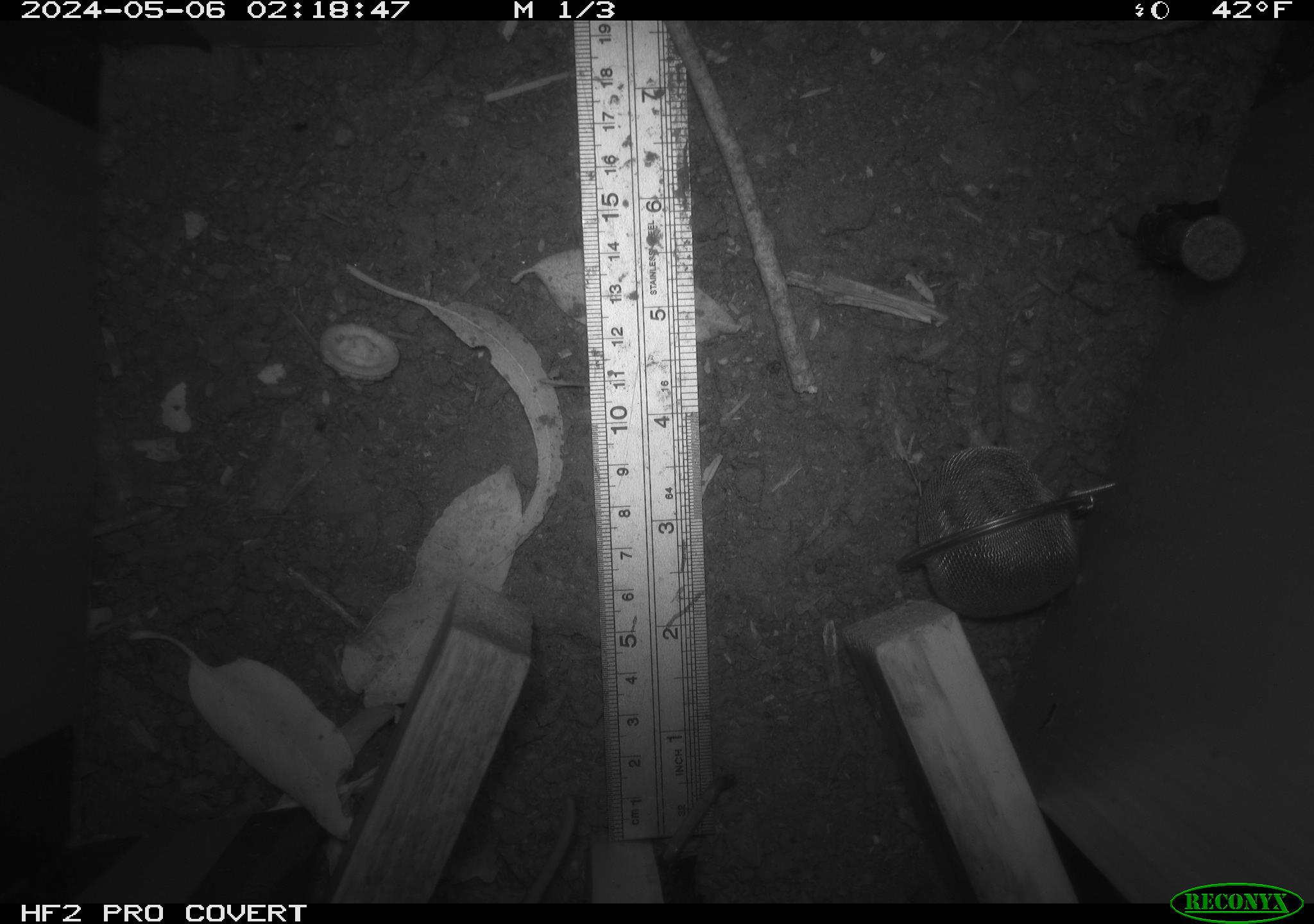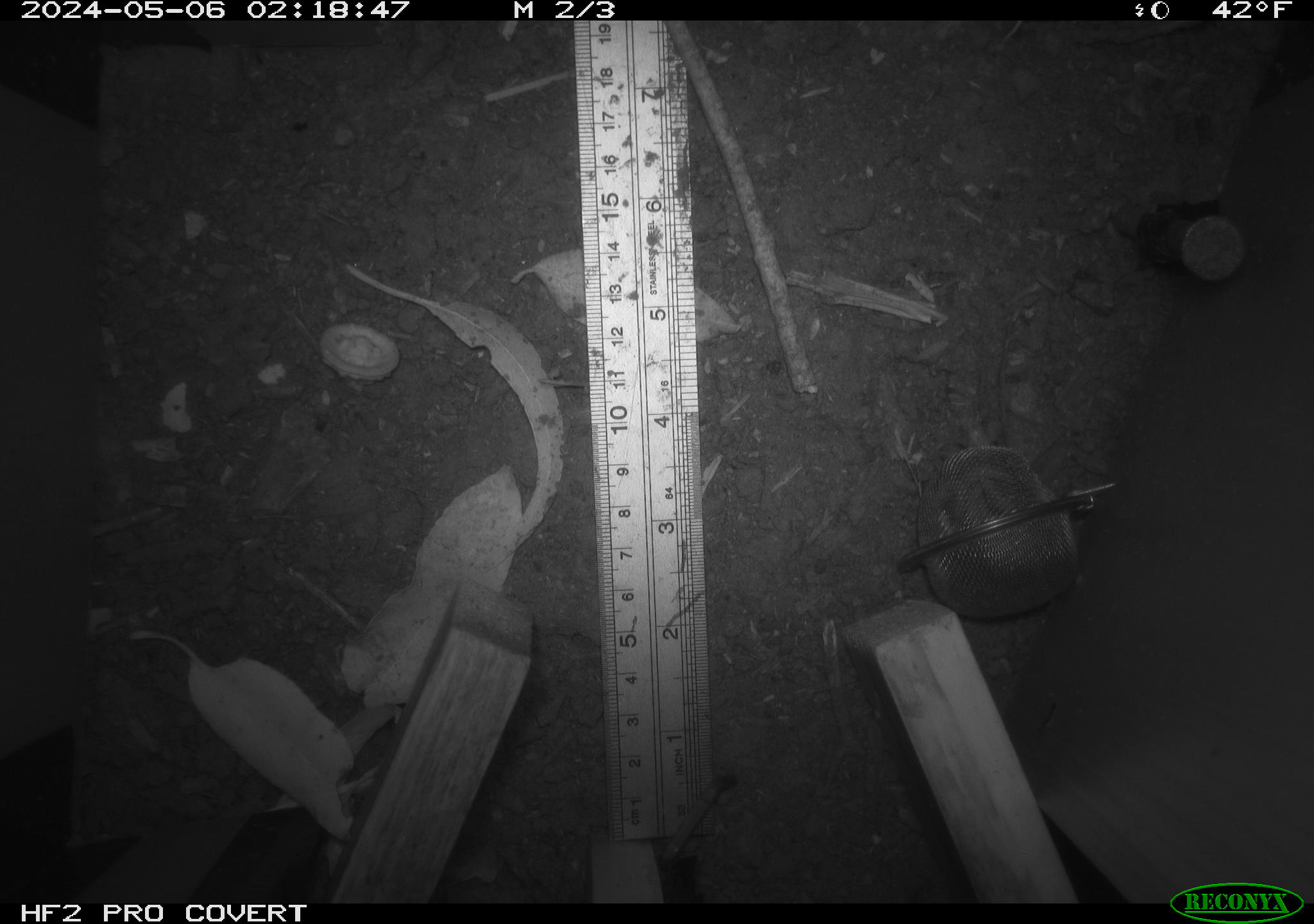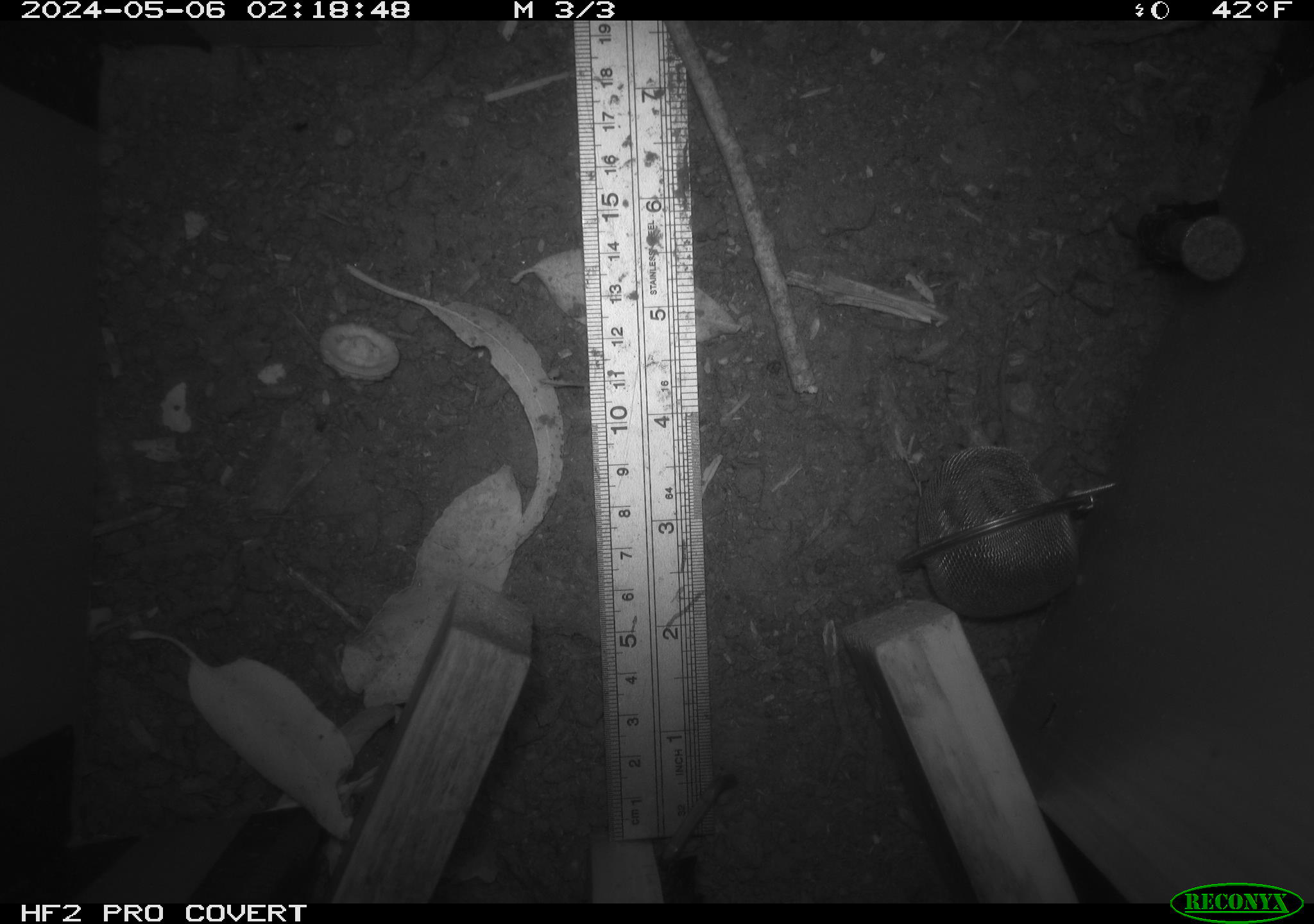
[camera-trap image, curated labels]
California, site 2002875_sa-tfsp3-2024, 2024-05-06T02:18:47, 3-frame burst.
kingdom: Animalia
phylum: Chordata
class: Mammalia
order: Rodentia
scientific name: Rodentia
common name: rodent